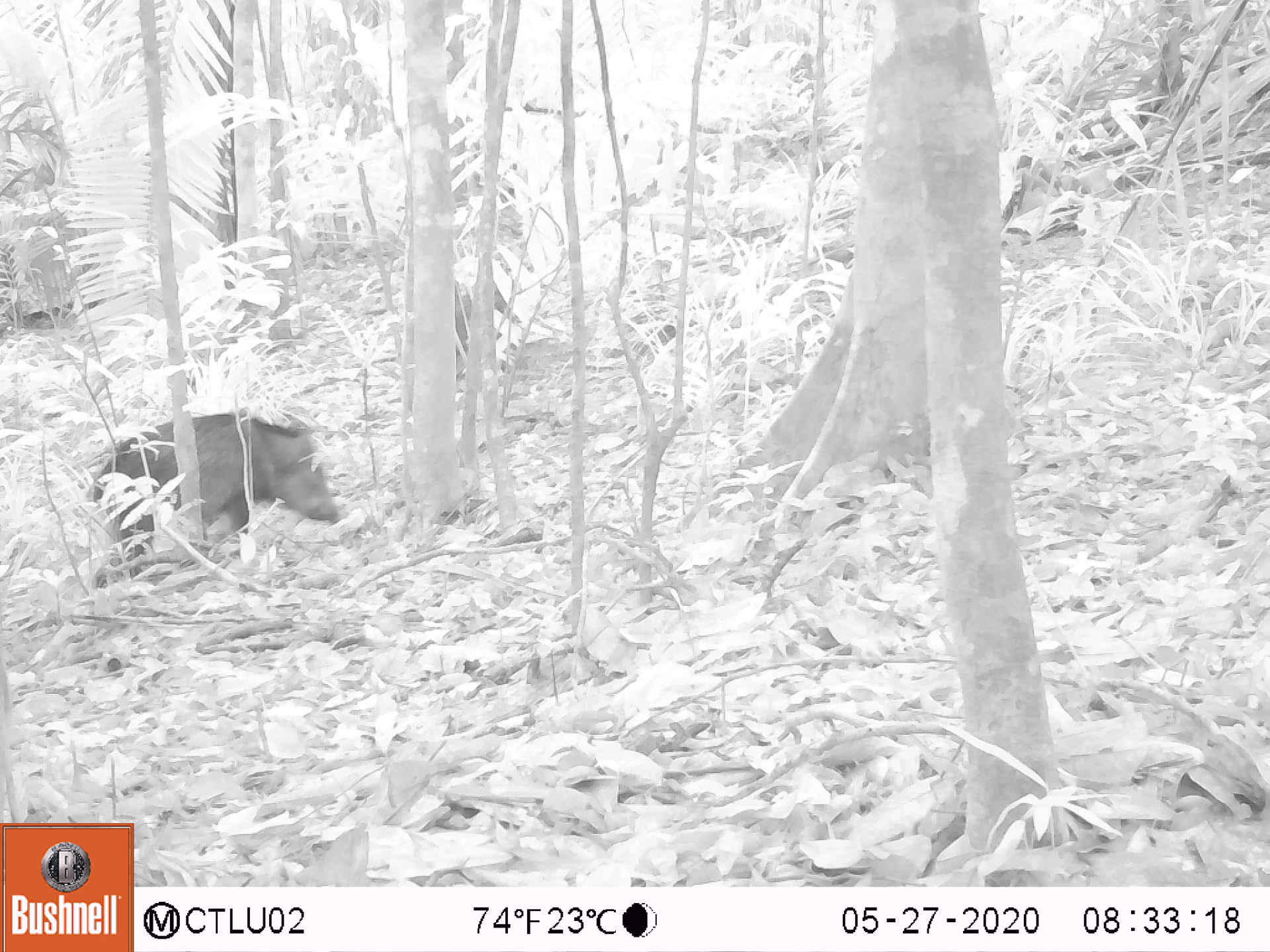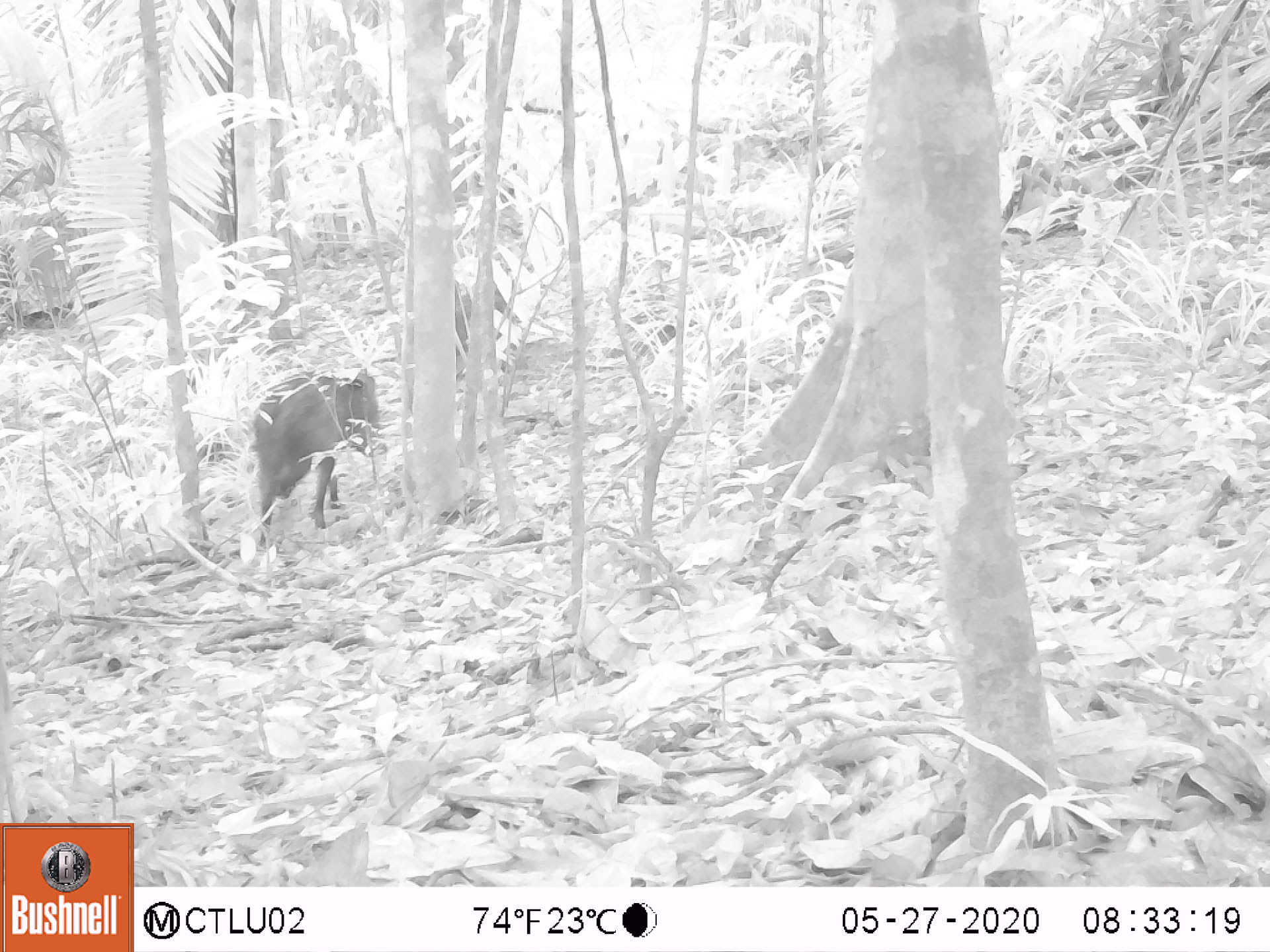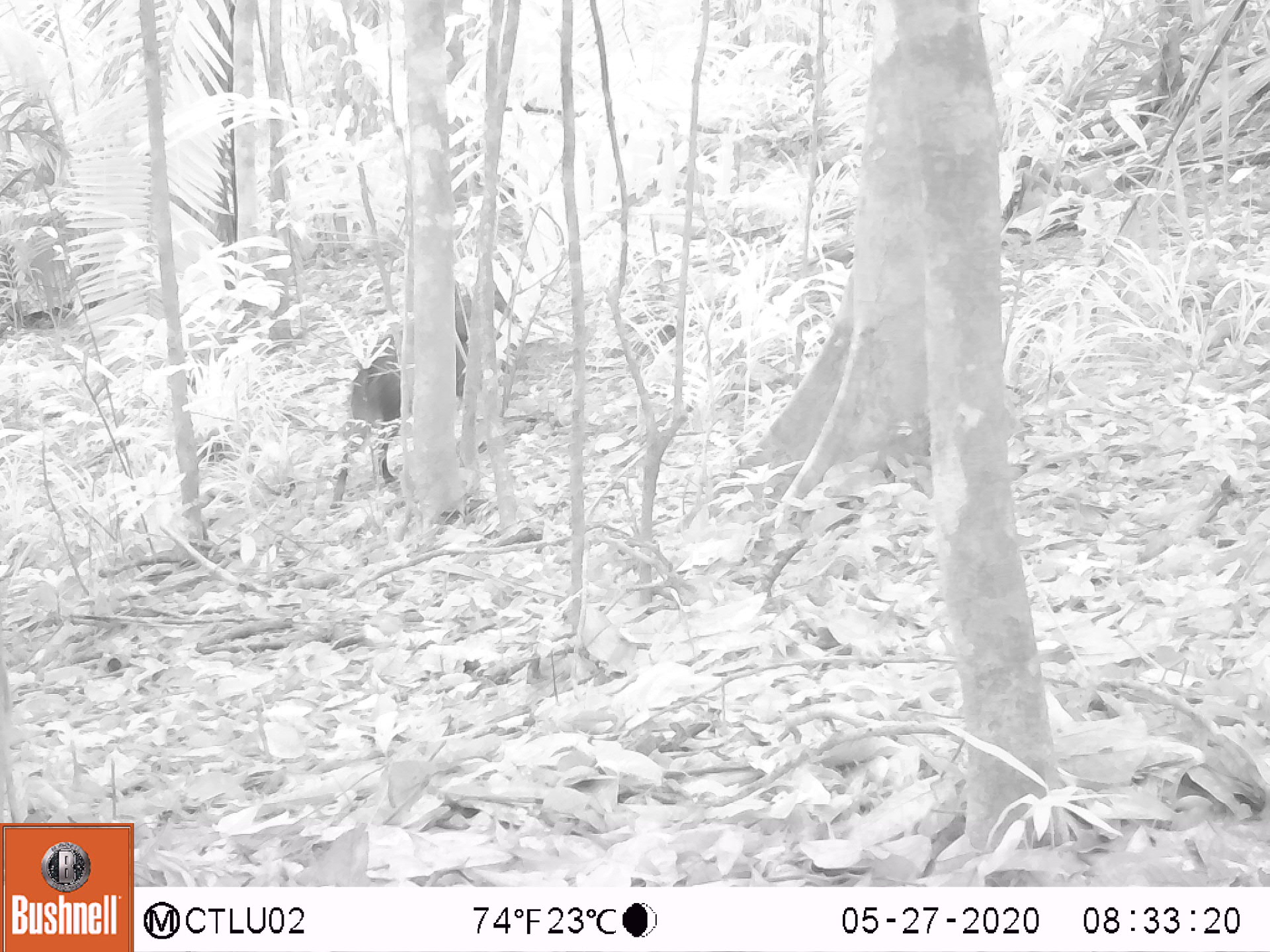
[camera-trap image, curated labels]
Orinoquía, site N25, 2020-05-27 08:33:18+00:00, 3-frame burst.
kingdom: Animalia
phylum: Chordata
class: Mammalia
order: Artiodactyla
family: Tayassuidae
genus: Pecari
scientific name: Pecari tajacu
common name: collared peccary